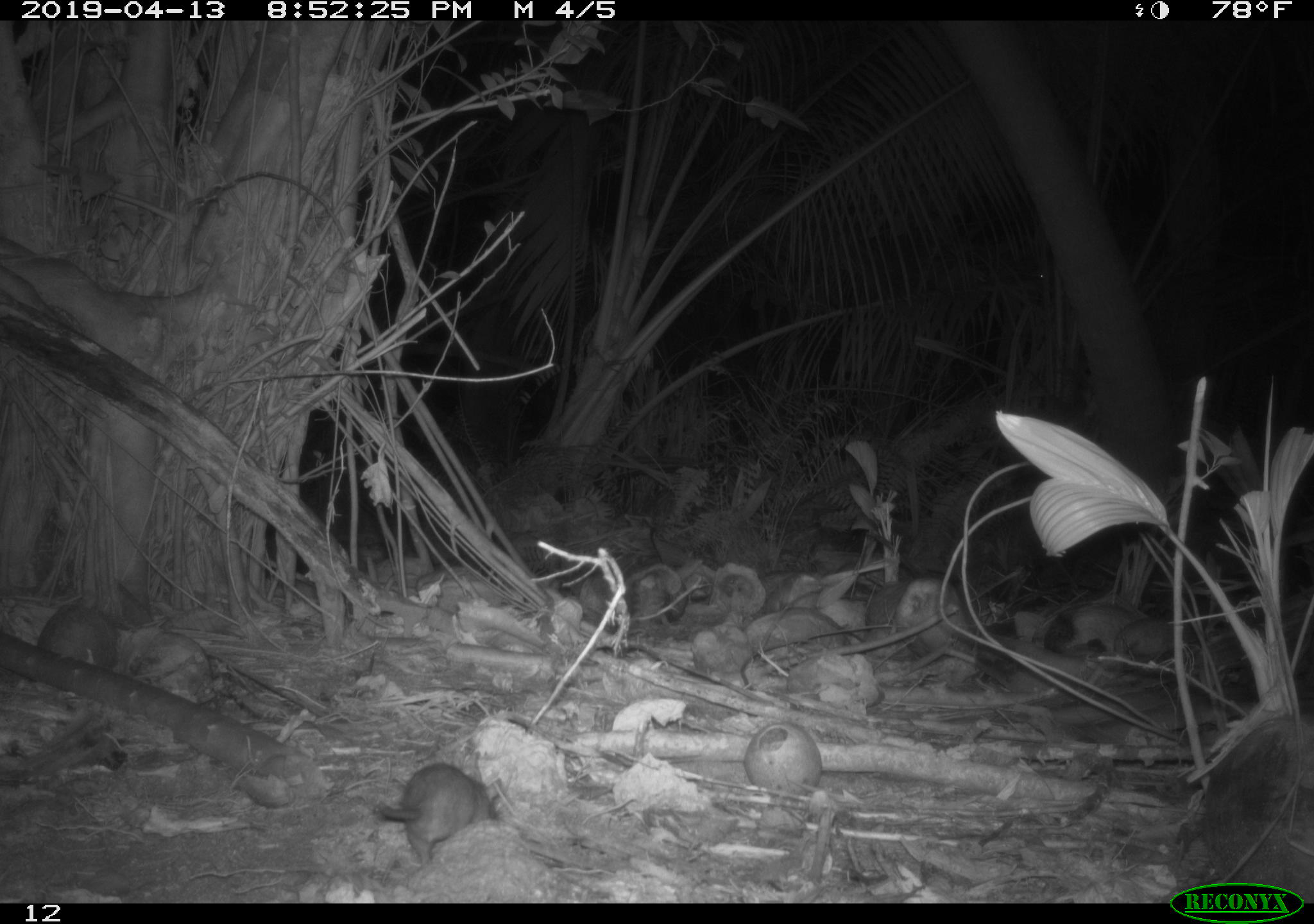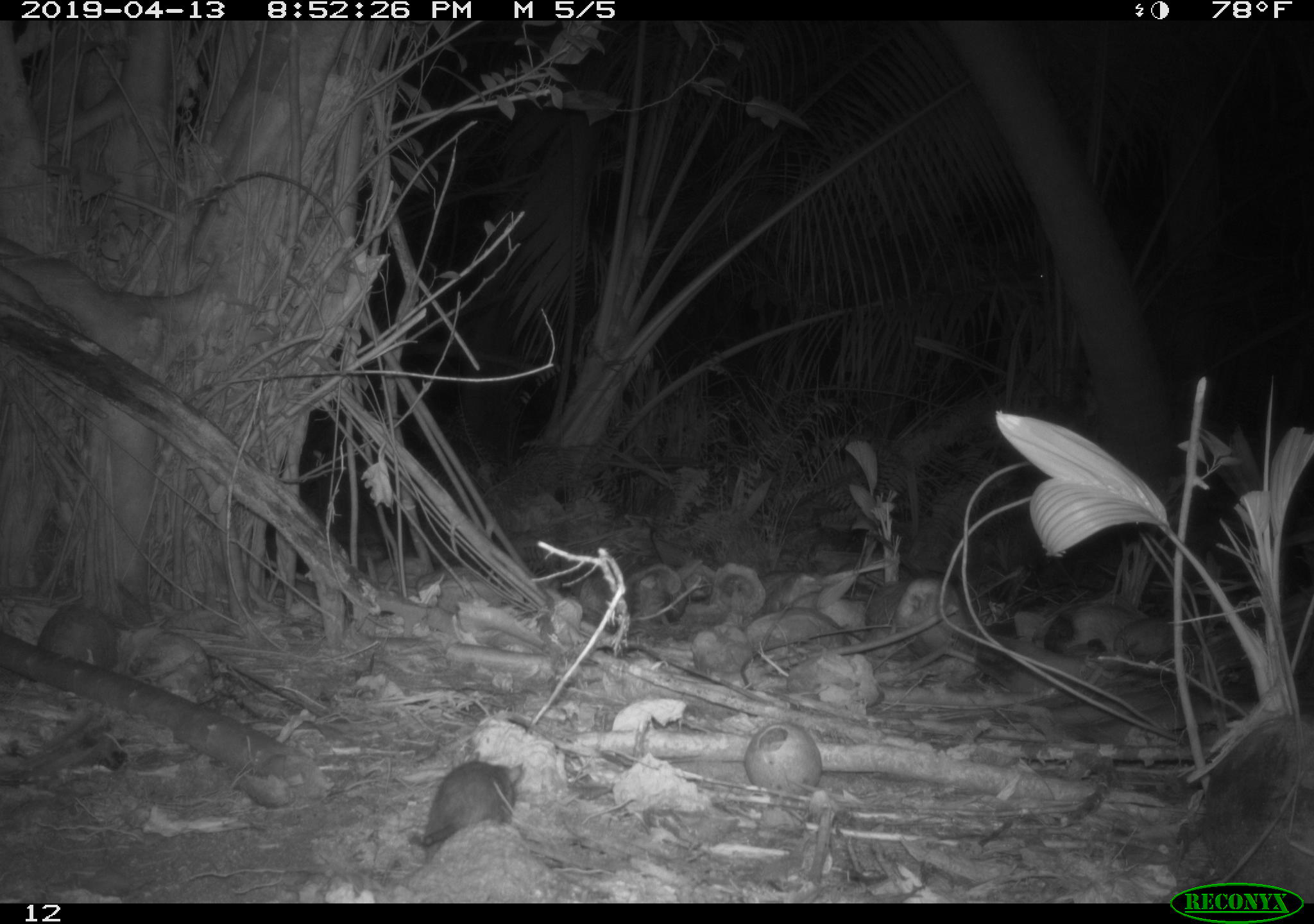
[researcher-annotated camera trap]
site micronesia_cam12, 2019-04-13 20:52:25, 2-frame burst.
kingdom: Animalia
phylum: Chordata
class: Mammalia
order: Rodentia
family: Muridae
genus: Rattus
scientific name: Rattus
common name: rat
Rat (Rattus).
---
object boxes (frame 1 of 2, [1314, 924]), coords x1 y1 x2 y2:
rat: 363 752 511 867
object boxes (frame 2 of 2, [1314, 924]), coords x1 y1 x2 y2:
rat: 409 755 537 859